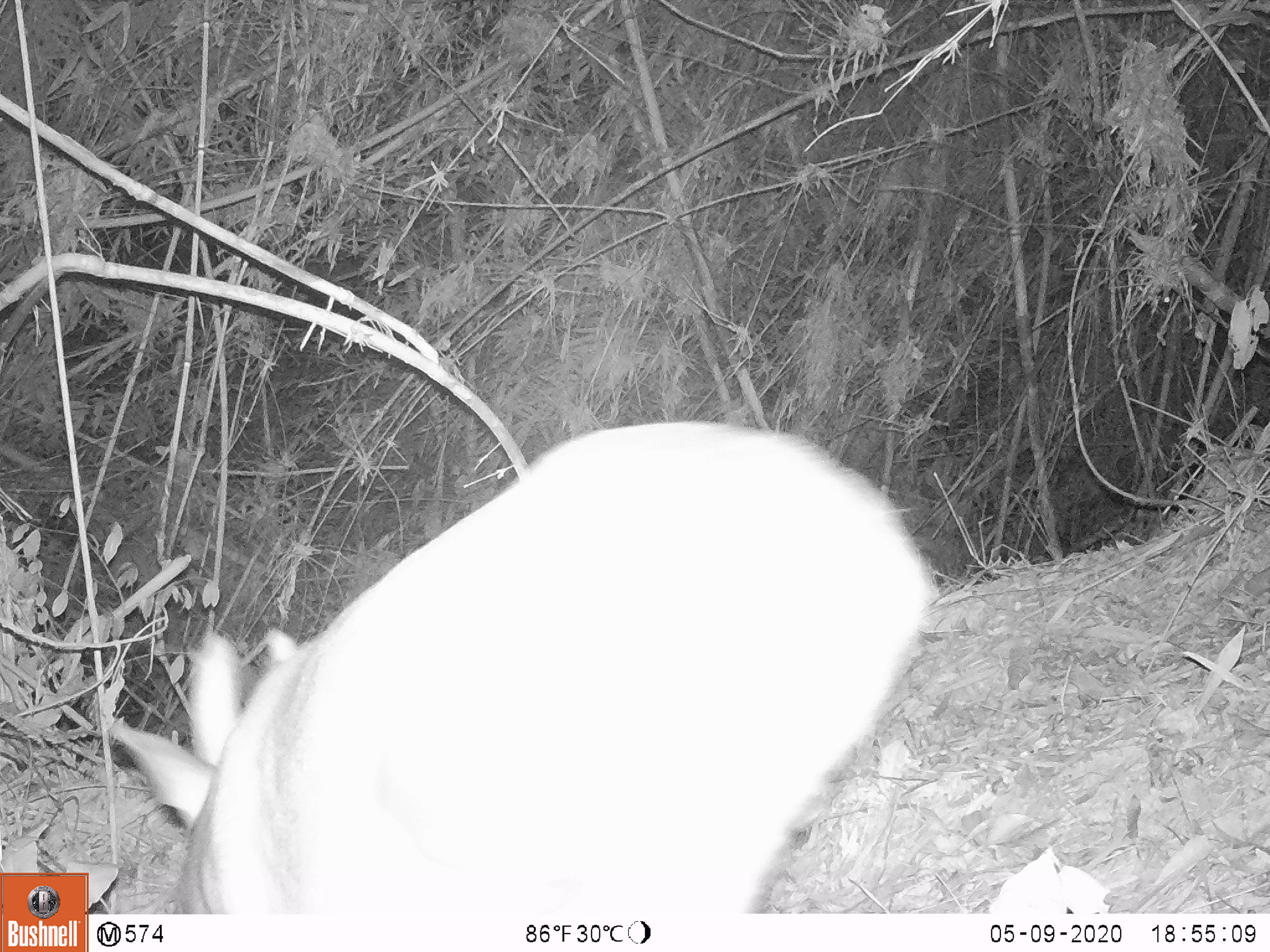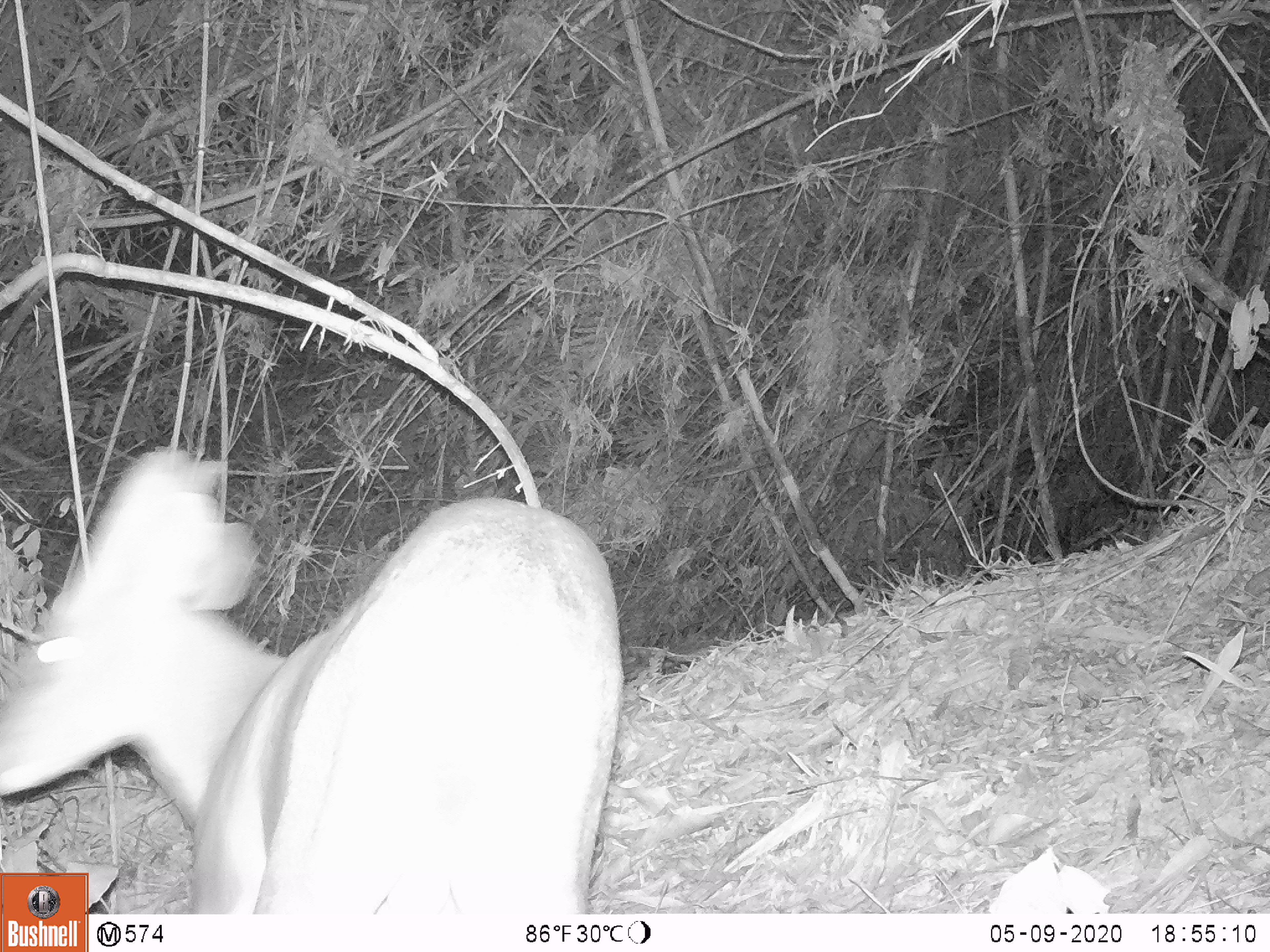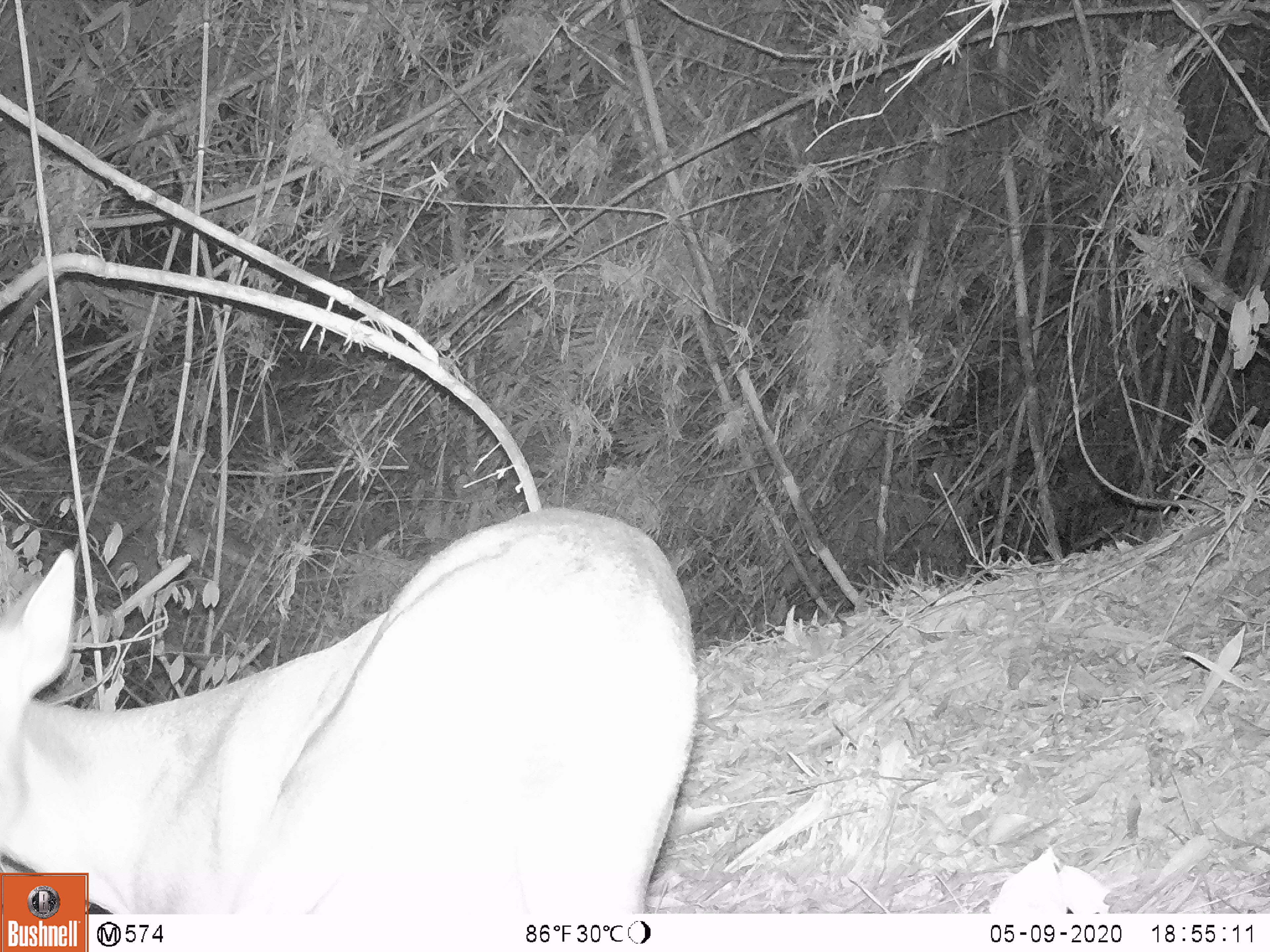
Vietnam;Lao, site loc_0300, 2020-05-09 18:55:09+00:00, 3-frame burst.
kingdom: Animalia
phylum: Chordata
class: Mammalia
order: Artiodactyla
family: Cervidae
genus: Muntiacus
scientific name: Muntiacus vuquangensis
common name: large-antlered muntjac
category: large antlered muntjac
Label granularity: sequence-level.